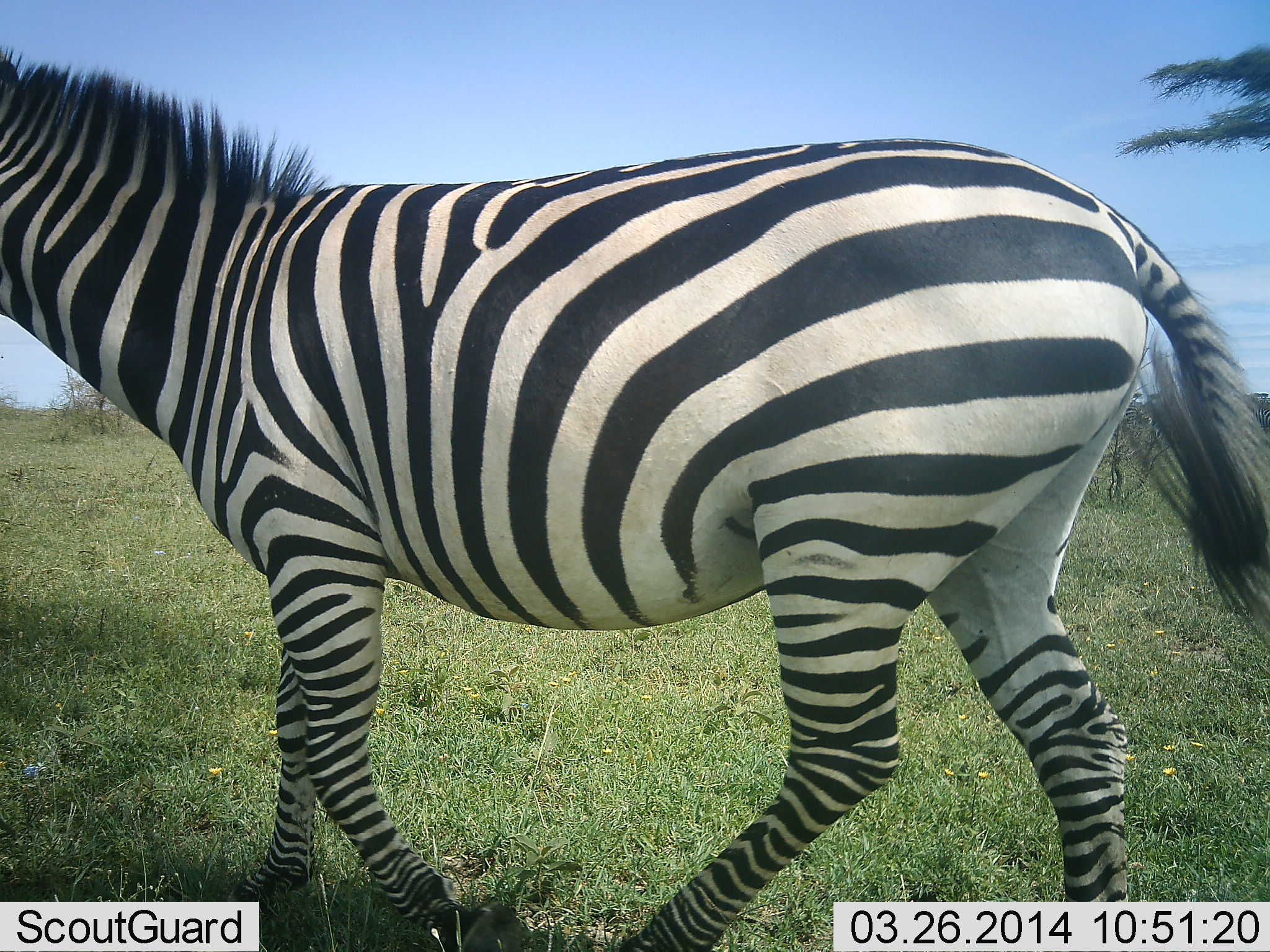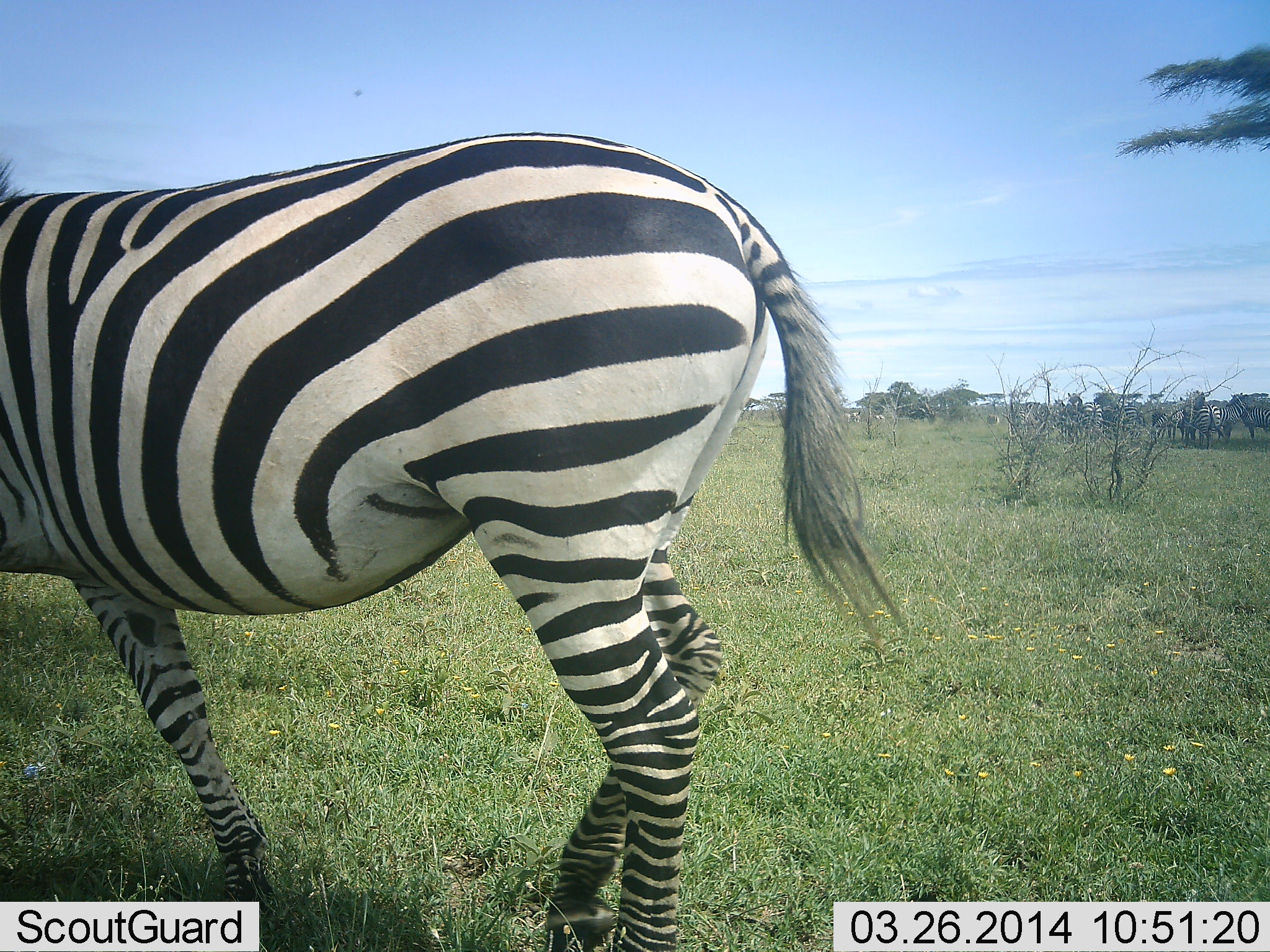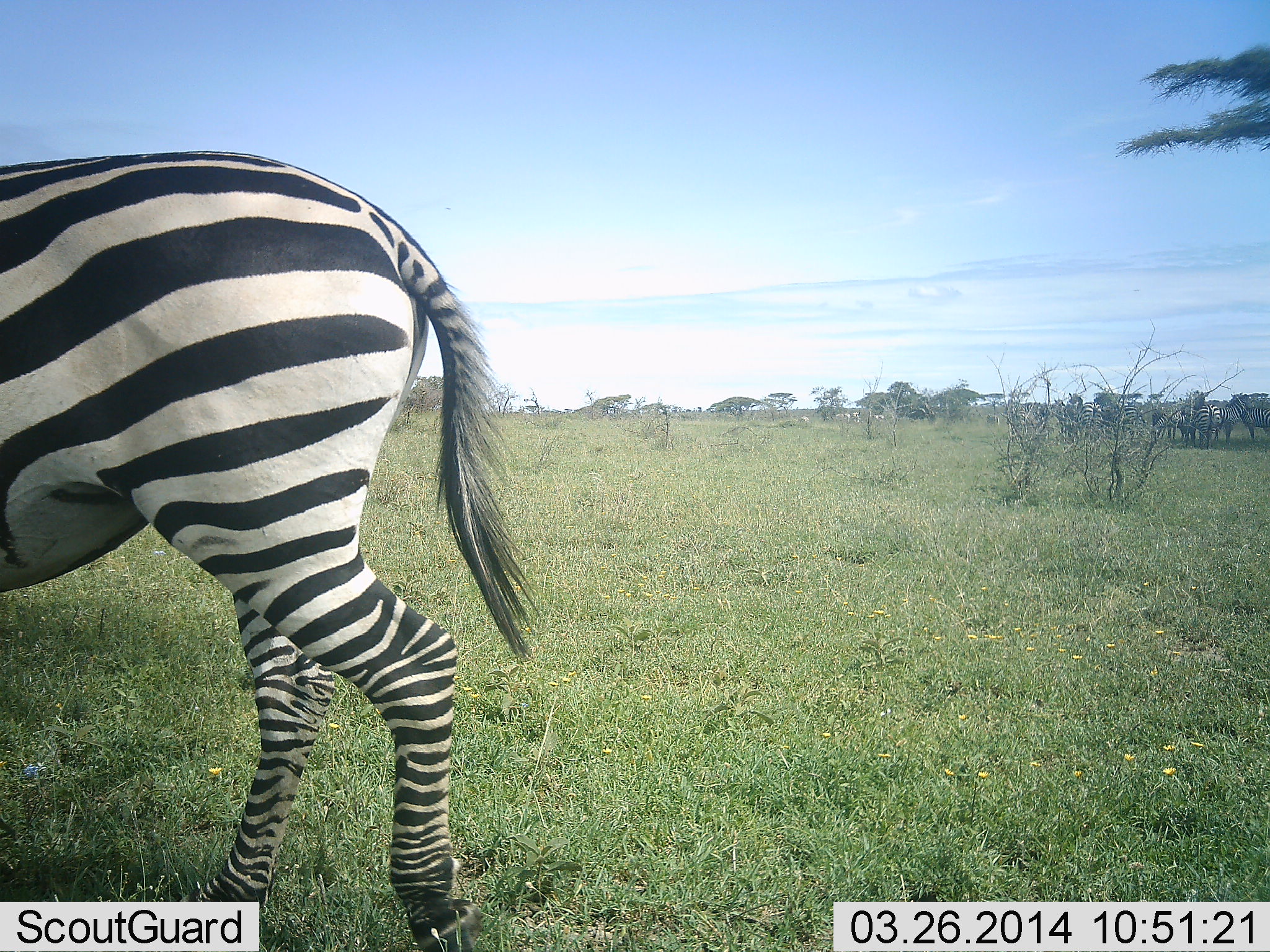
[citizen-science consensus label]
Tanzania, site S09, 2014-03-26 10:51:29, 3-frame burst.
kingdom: Animalia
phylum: Chordata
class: Mammalia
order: Perissodactyla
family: Equidae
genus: Equus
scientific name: Equus quagga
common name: plains zebra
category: zebra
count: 1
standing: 22%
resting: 0%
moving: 87%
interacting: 0%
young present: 0%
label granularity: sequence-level